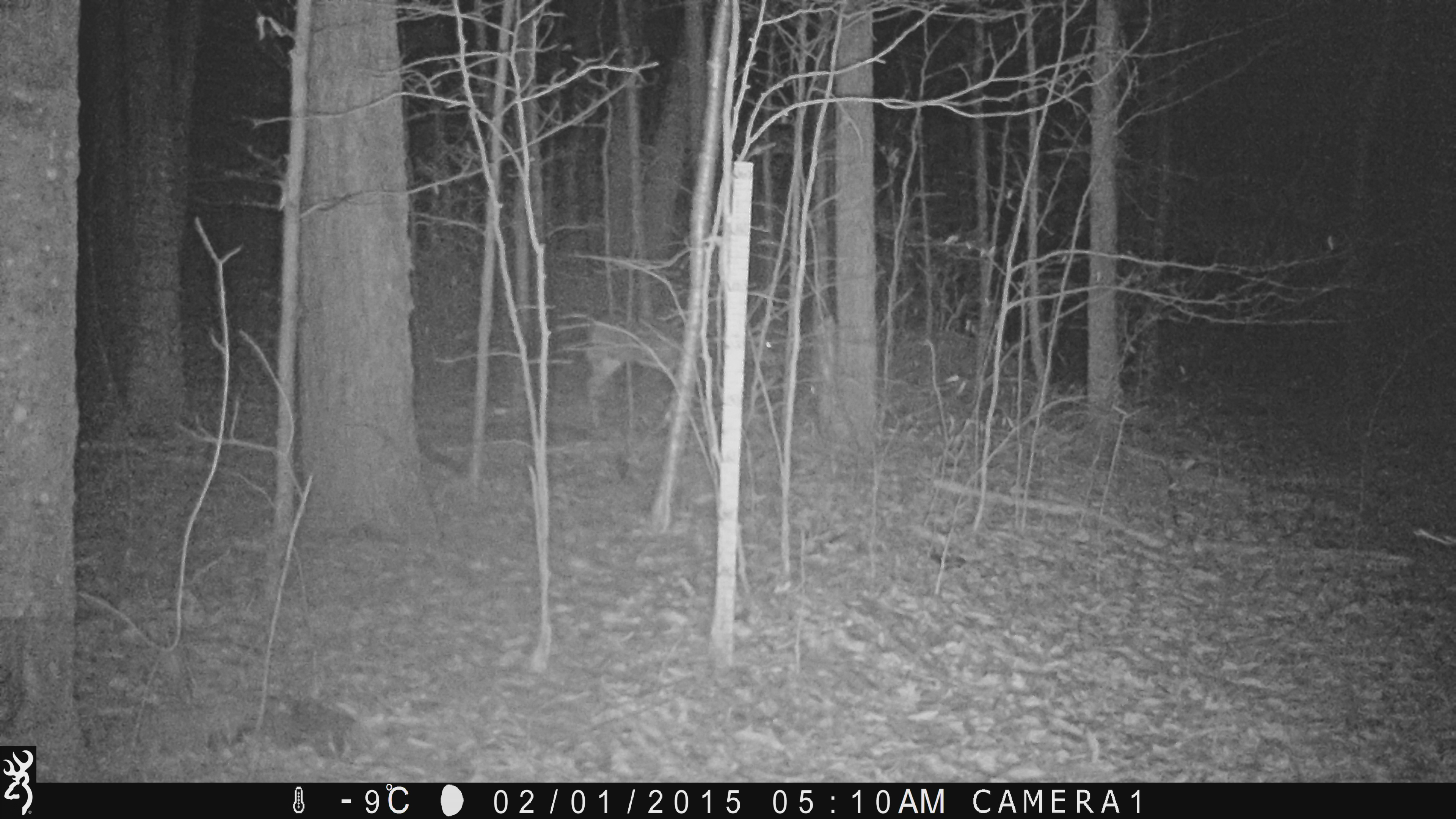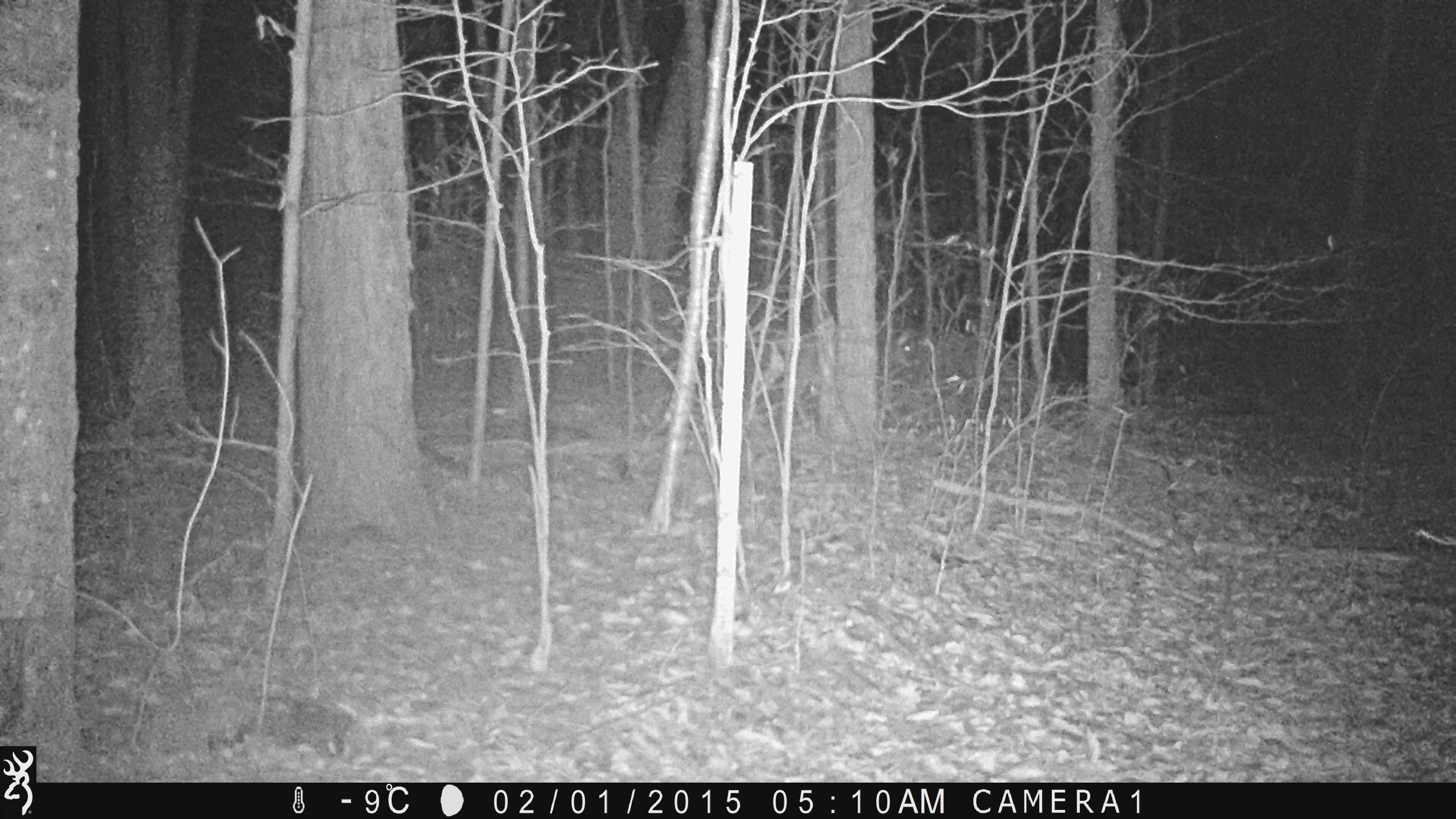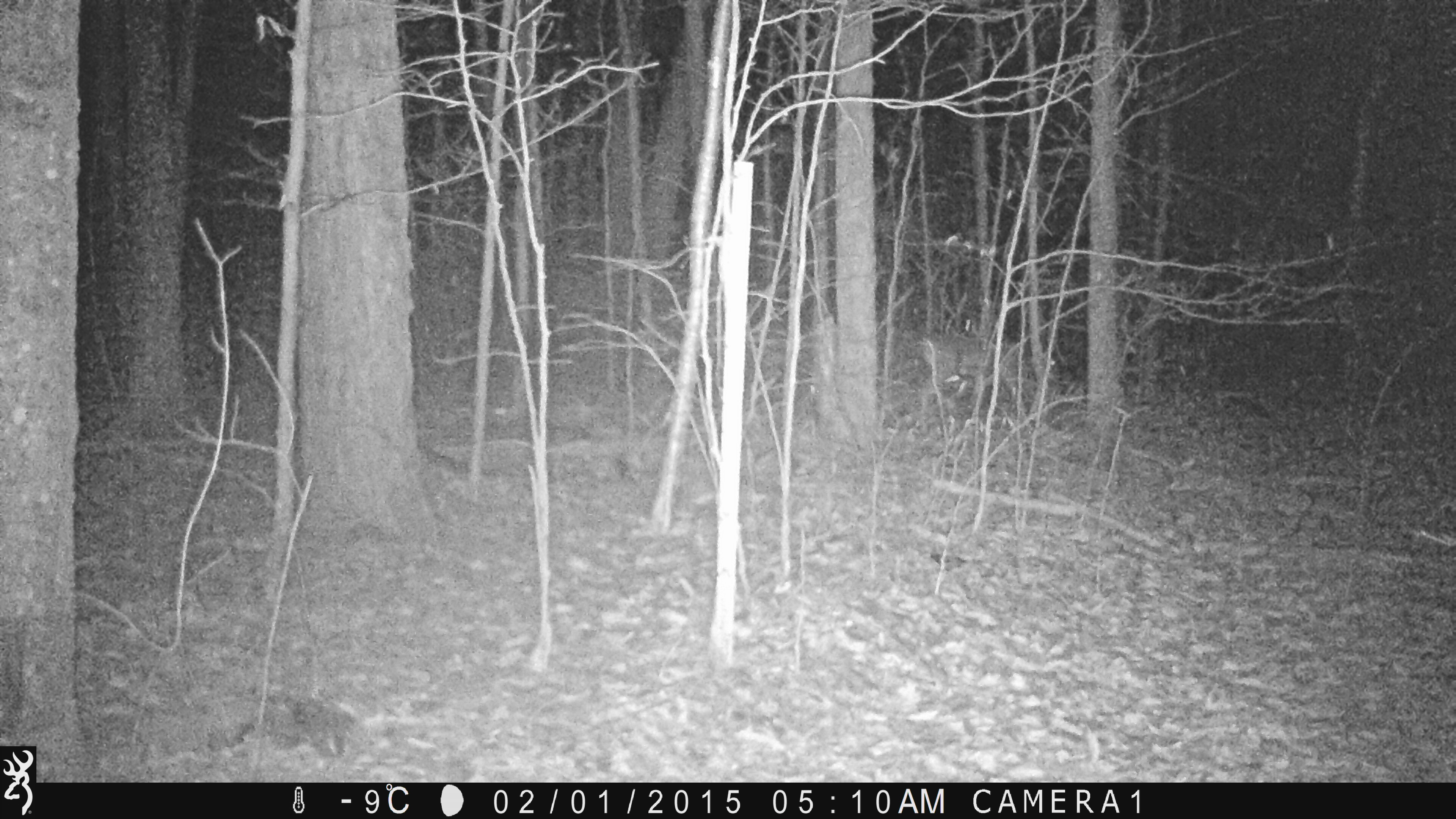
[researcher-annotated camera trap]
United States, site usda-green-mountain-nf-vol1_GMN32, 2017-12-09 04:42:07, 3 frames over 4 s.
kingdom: Animalia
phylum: Chordata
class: Mammalia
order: Artiodactyla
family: Cervidae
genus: Odocoileus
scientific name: Odocoileus virginianus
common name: white-tailed deer